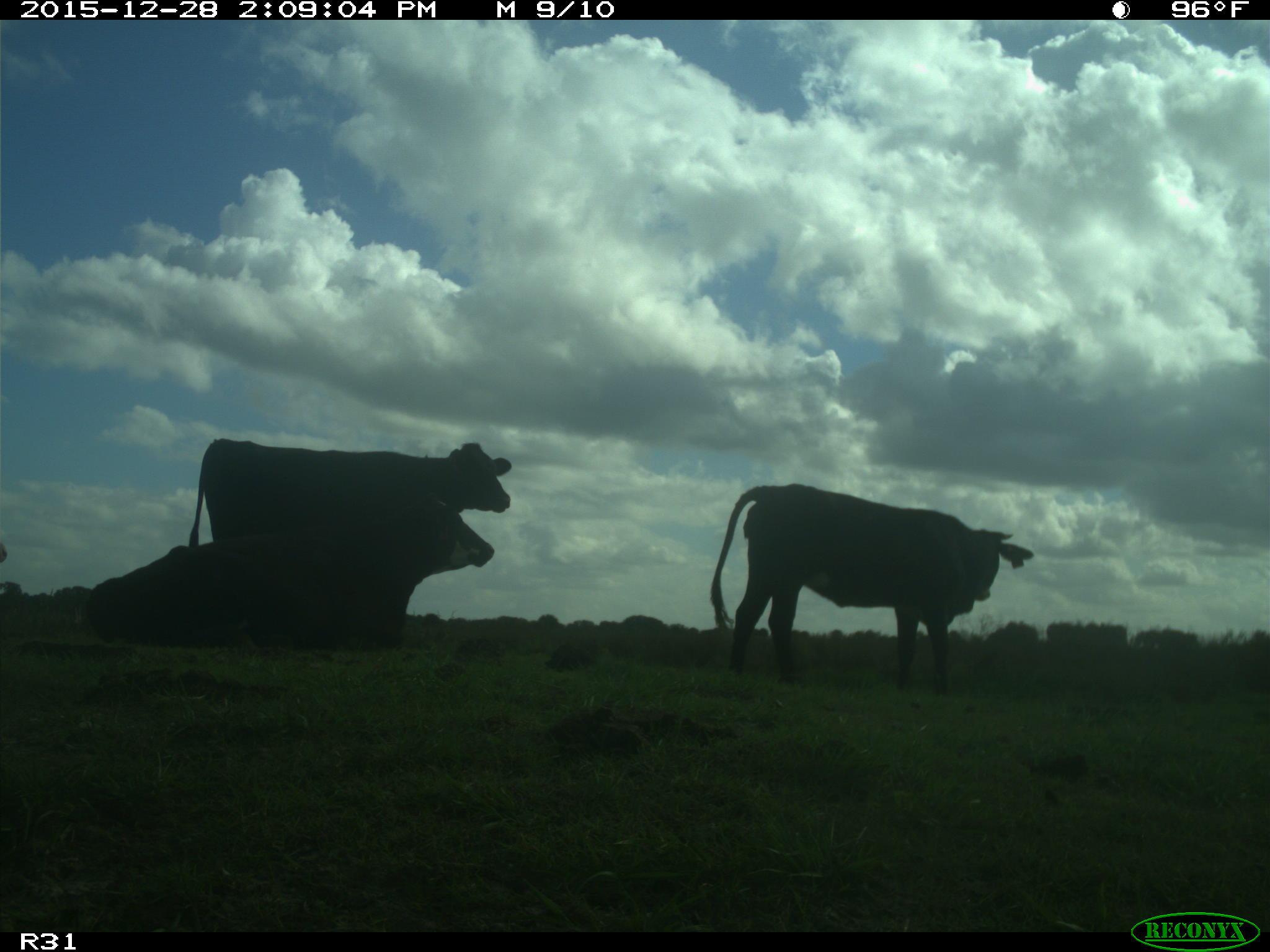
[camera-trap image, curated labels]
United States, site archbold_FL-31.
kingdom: Animalia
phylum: Chordata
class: Mammalia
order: Artiodactyla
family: Bovidae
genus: Bos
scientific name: Bos taurus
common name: domestic cow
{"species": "Bos taurus (domestic cow)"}